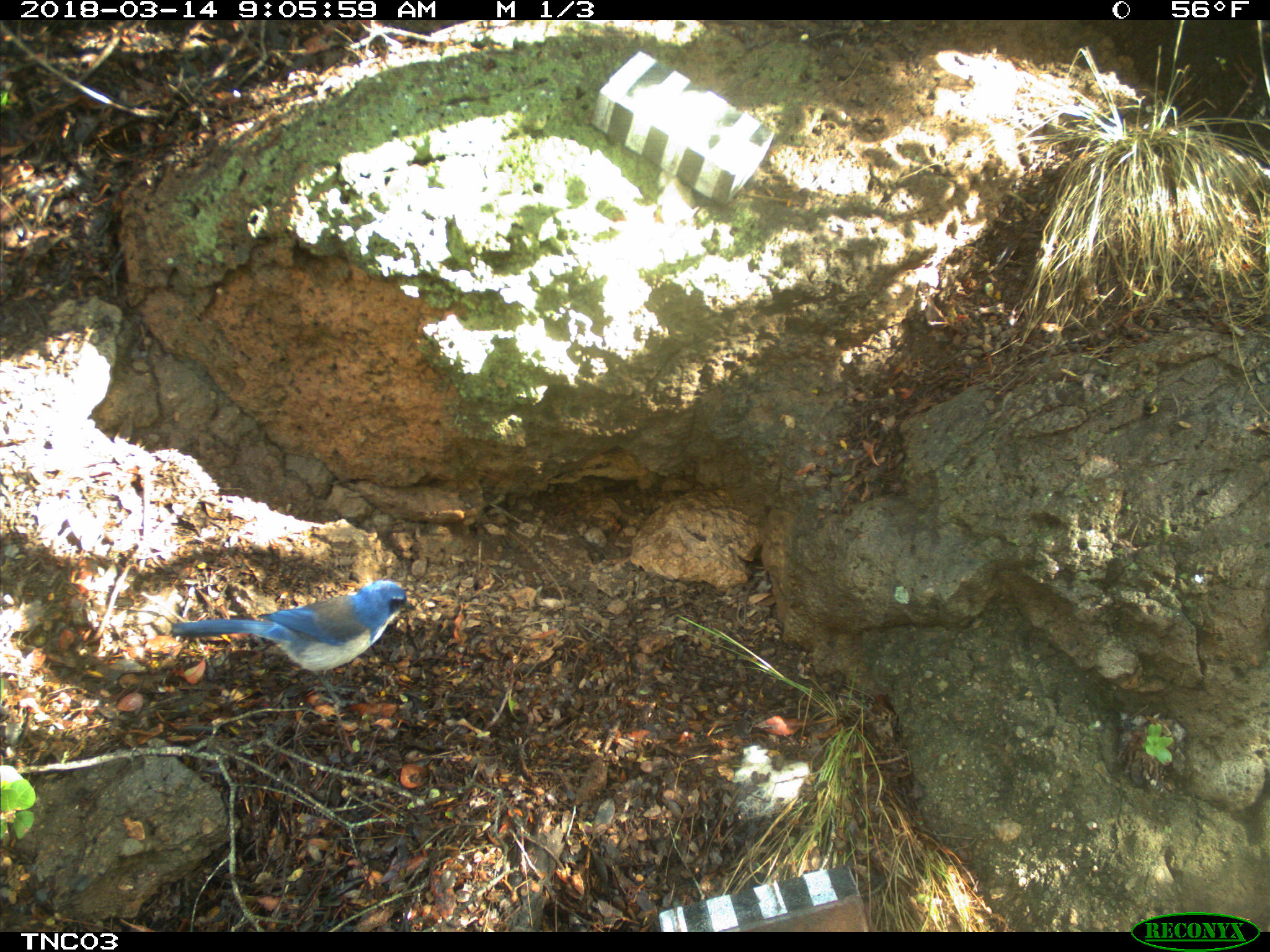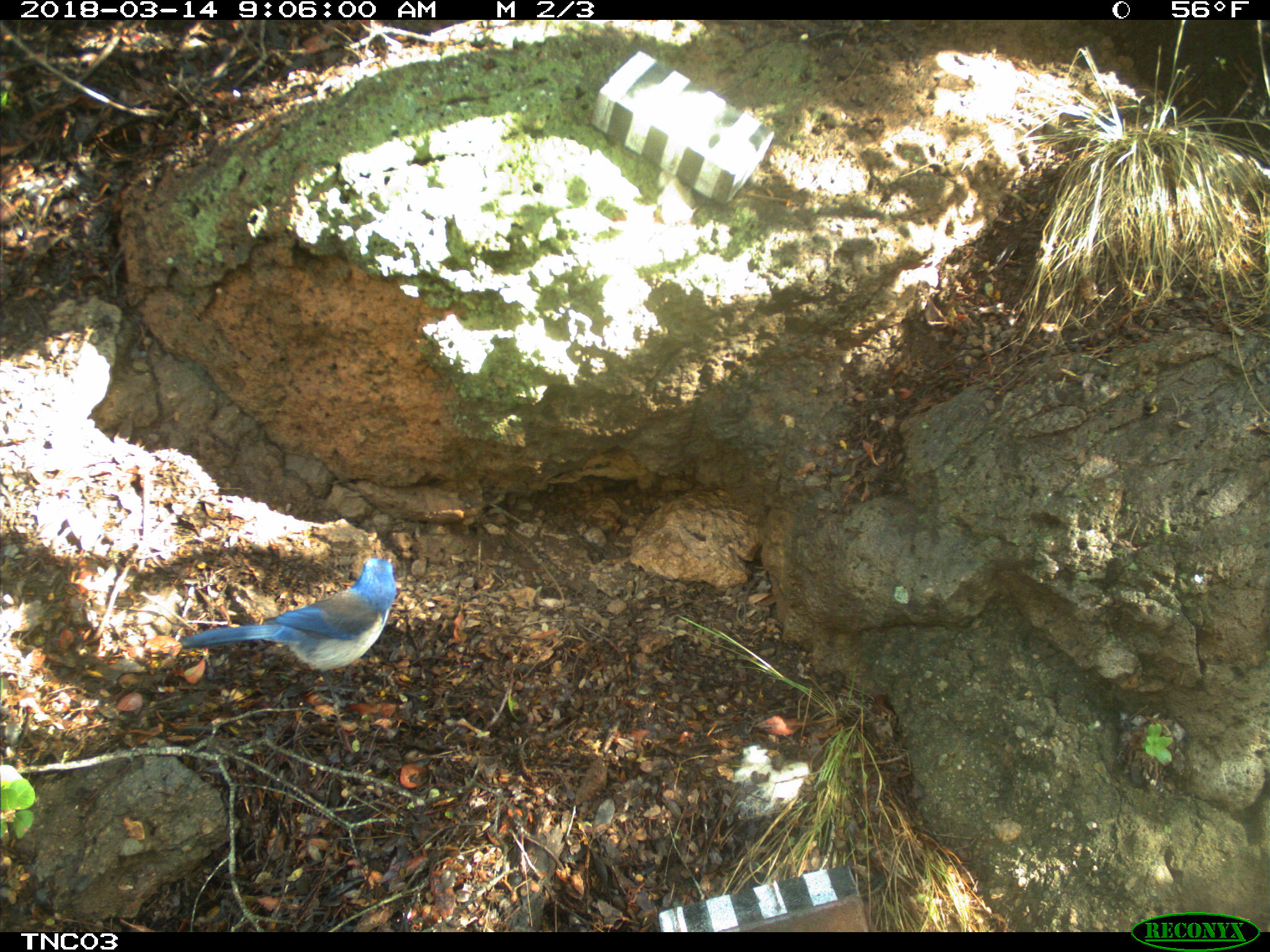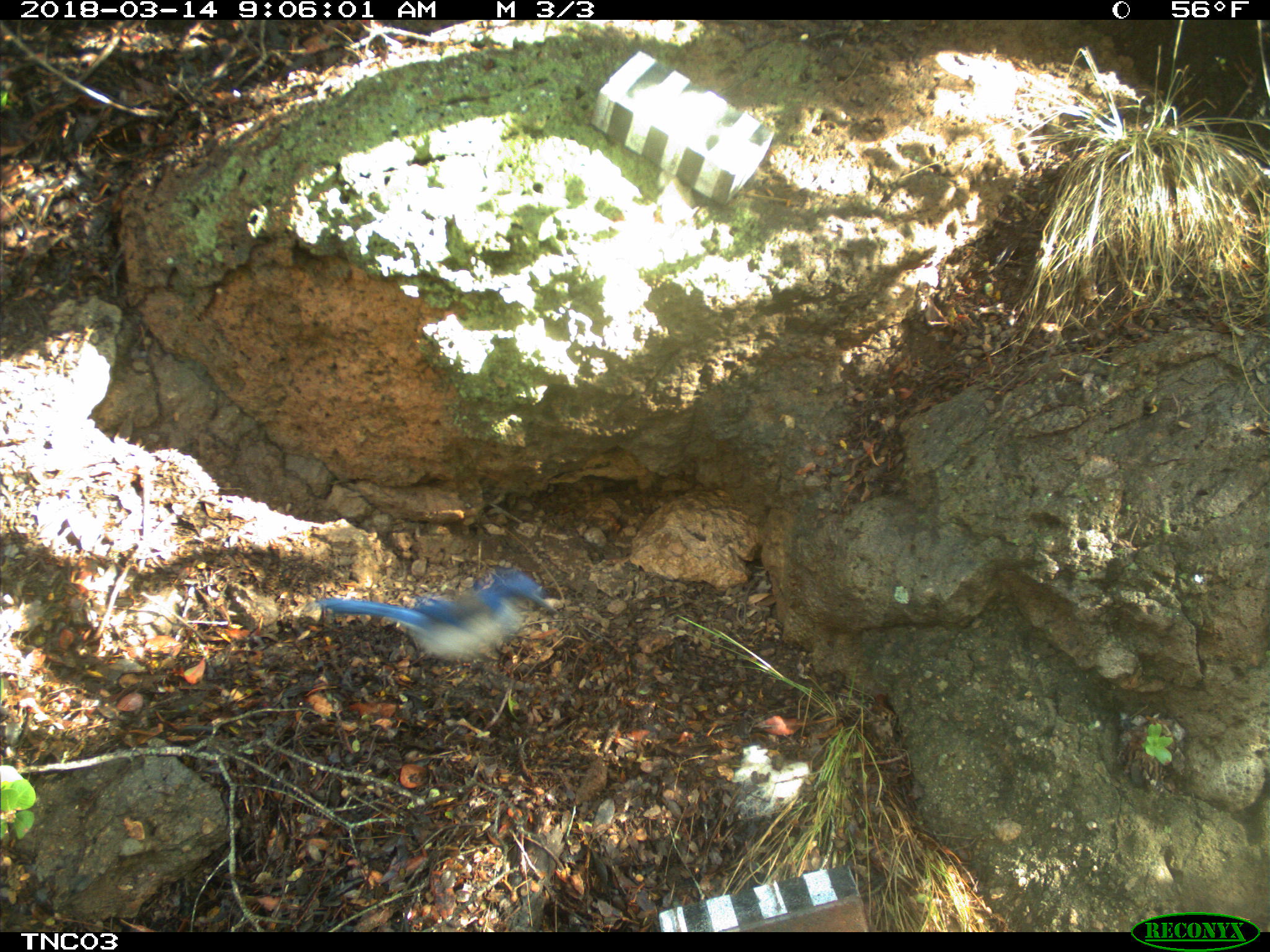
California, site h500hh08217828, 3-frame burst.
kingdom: Animalia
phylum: Chordata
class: Aves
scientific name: Aves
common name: bird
Bird (Aves).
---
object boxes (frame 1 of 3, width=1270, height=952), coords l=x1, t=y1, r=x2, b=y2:
bird: l=171, t=580, r=415, b=716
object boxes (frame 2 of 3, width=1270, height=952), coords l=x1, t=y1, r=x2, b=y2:
bird: l=181, t=558, r=396, b=708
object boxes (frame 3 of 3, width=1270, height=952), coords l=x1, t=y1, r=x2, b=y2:
bird: l=313, t=566, r=557, b=708